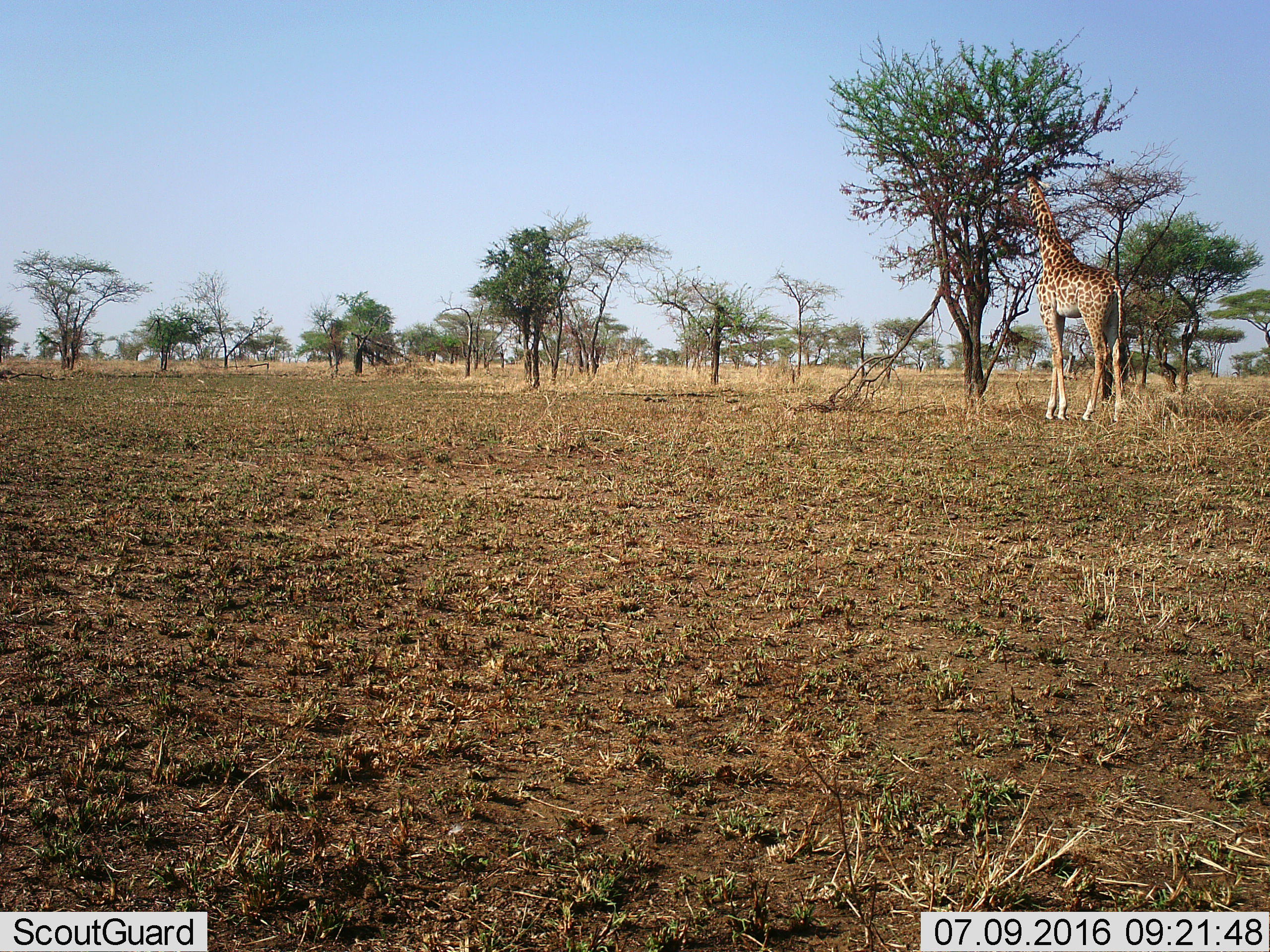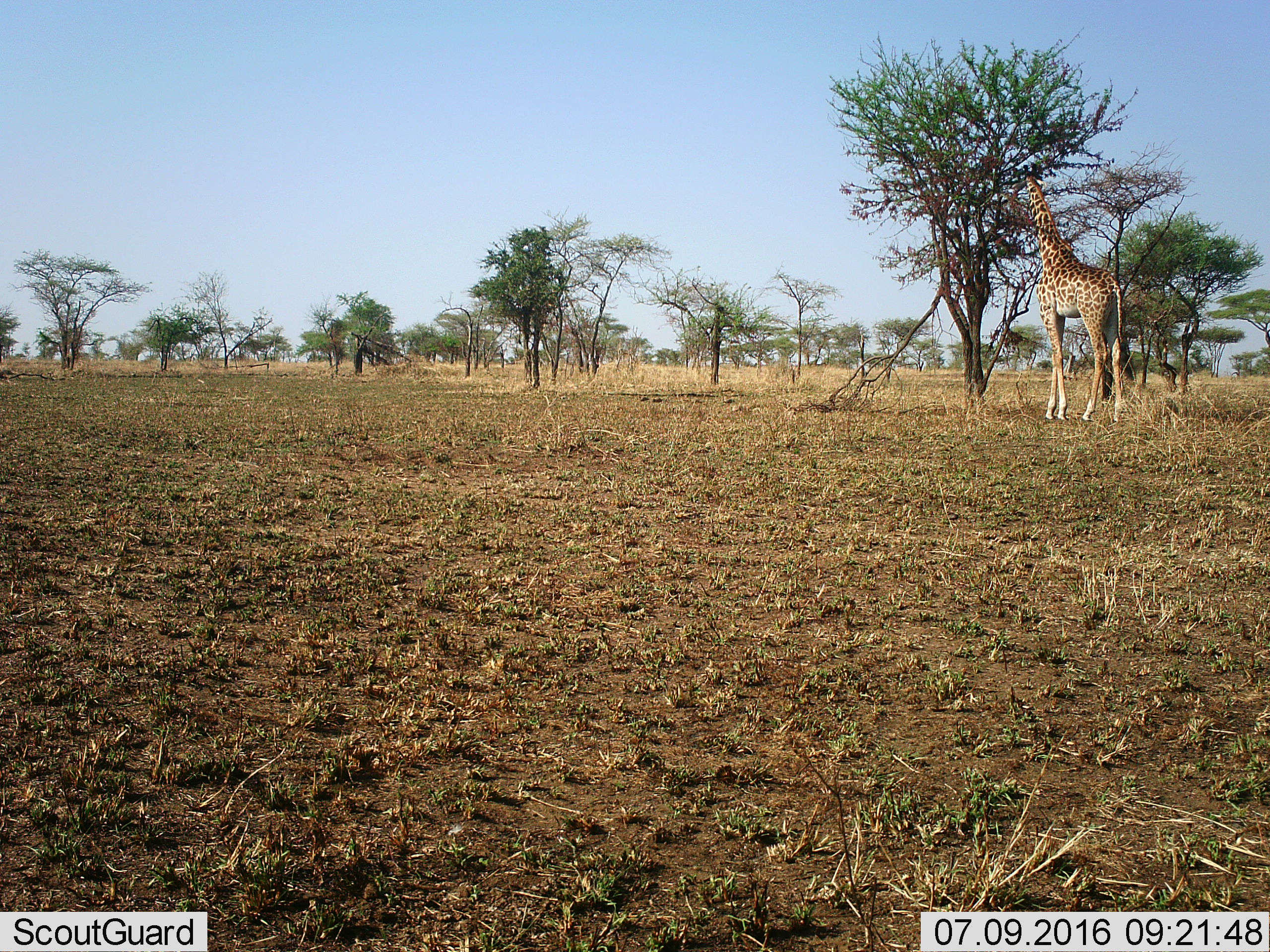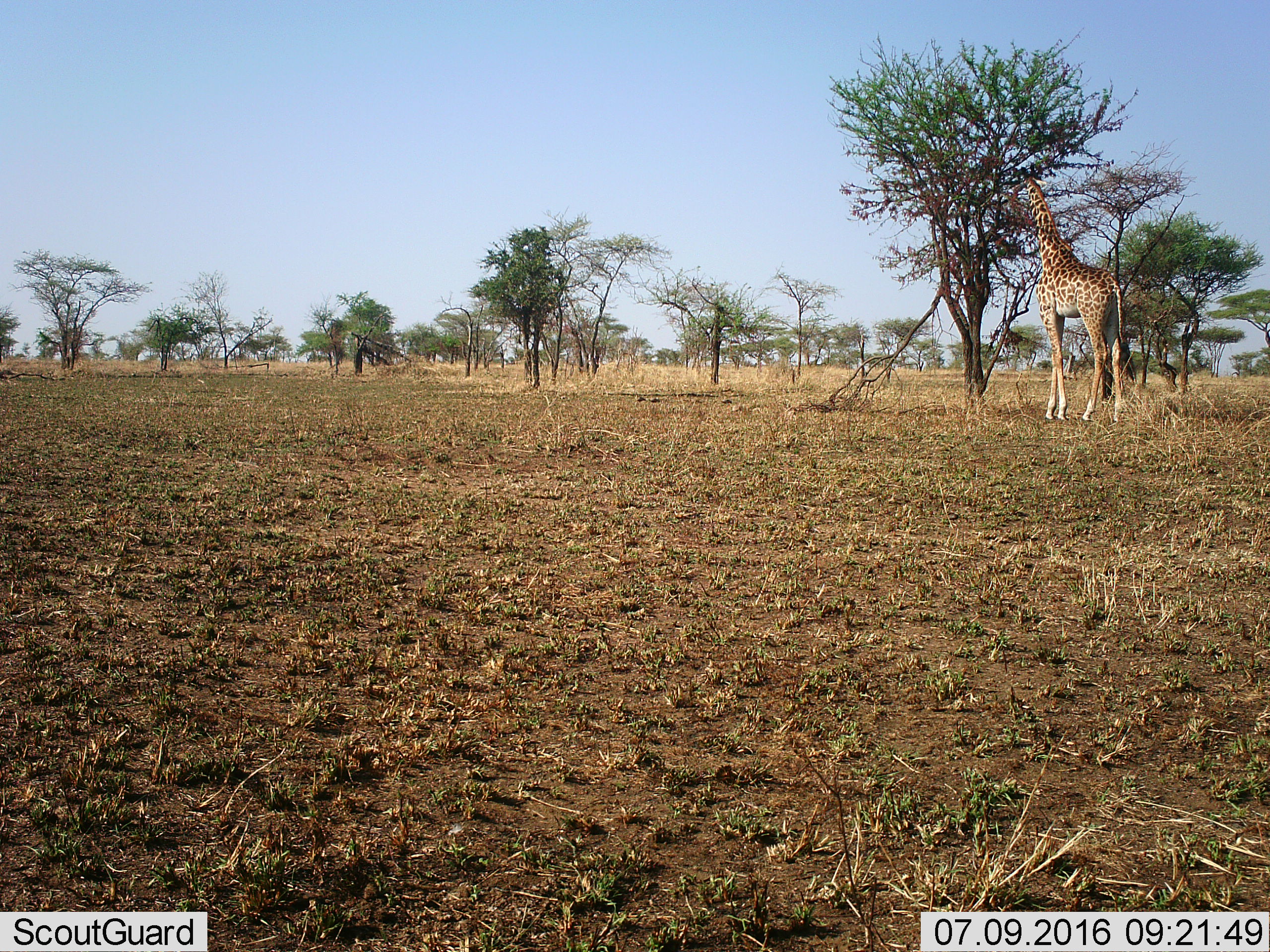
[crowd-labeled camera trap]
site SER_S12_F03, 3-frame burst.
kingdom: Animalia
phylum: Chordata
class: Mammalia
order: Artiodactyla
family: Giraffidae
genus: Giraffa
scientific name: Giraffa camelopardalis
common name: giraffe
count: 1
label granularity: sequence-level